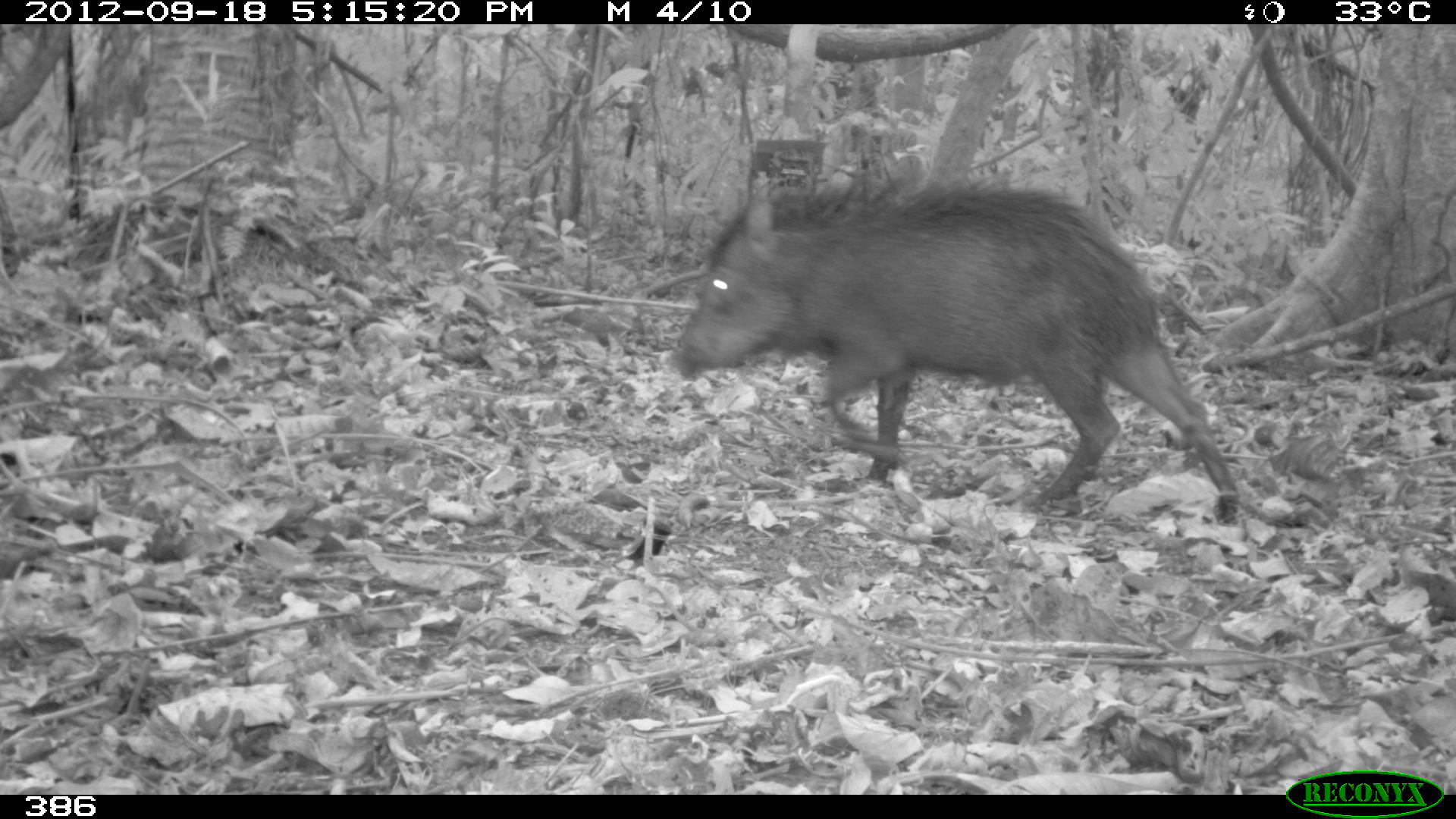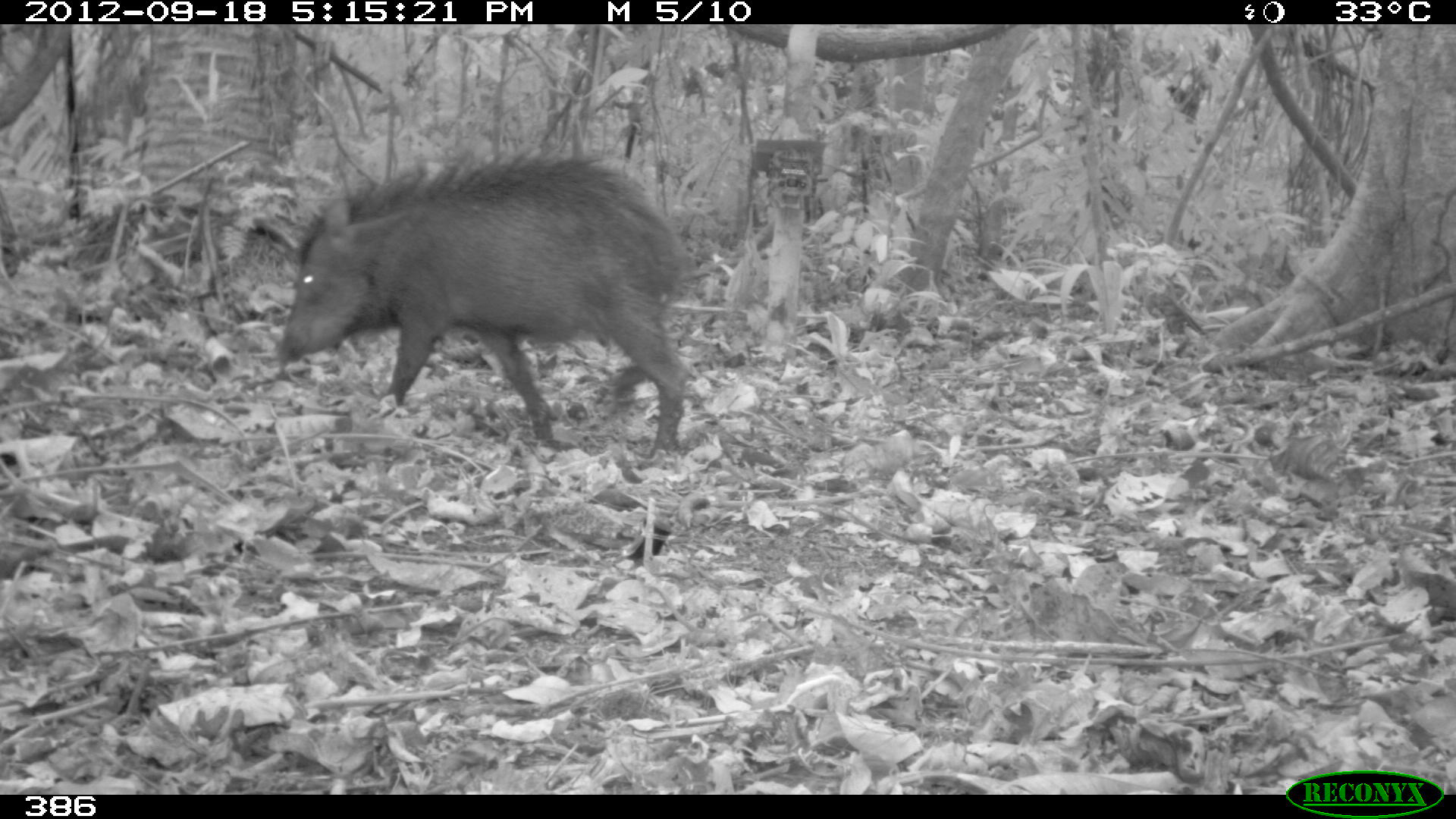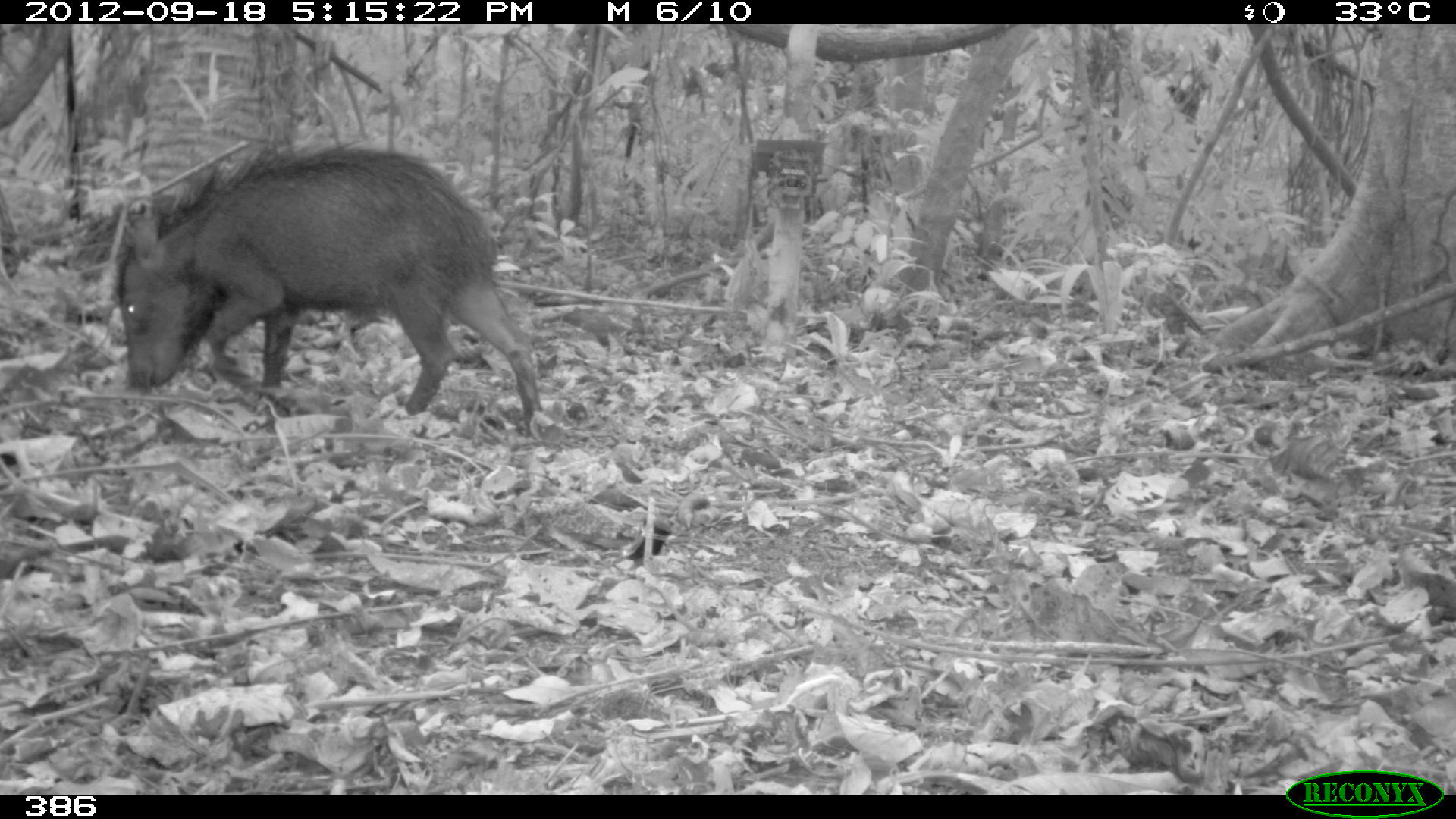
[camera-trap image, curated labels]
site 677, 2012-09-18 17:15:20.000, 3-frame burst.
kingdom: Animalia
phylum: Chordata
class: Mammalia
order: Artiodactyla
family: Tayassuidae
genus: Tayassu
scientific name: Tayassu pecari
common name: white-lipped peccary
Tayassu pecari (white-lipped peccary).